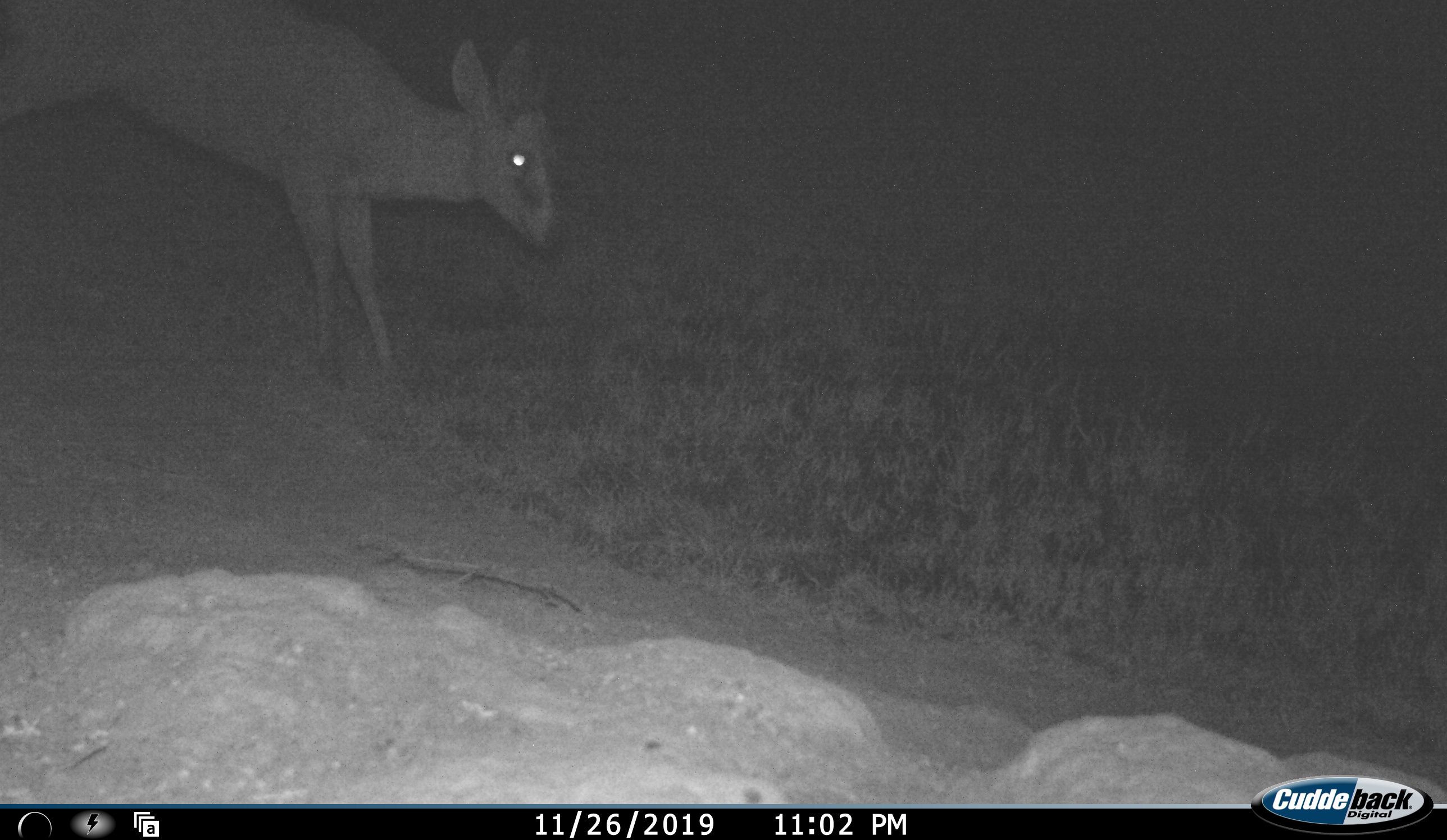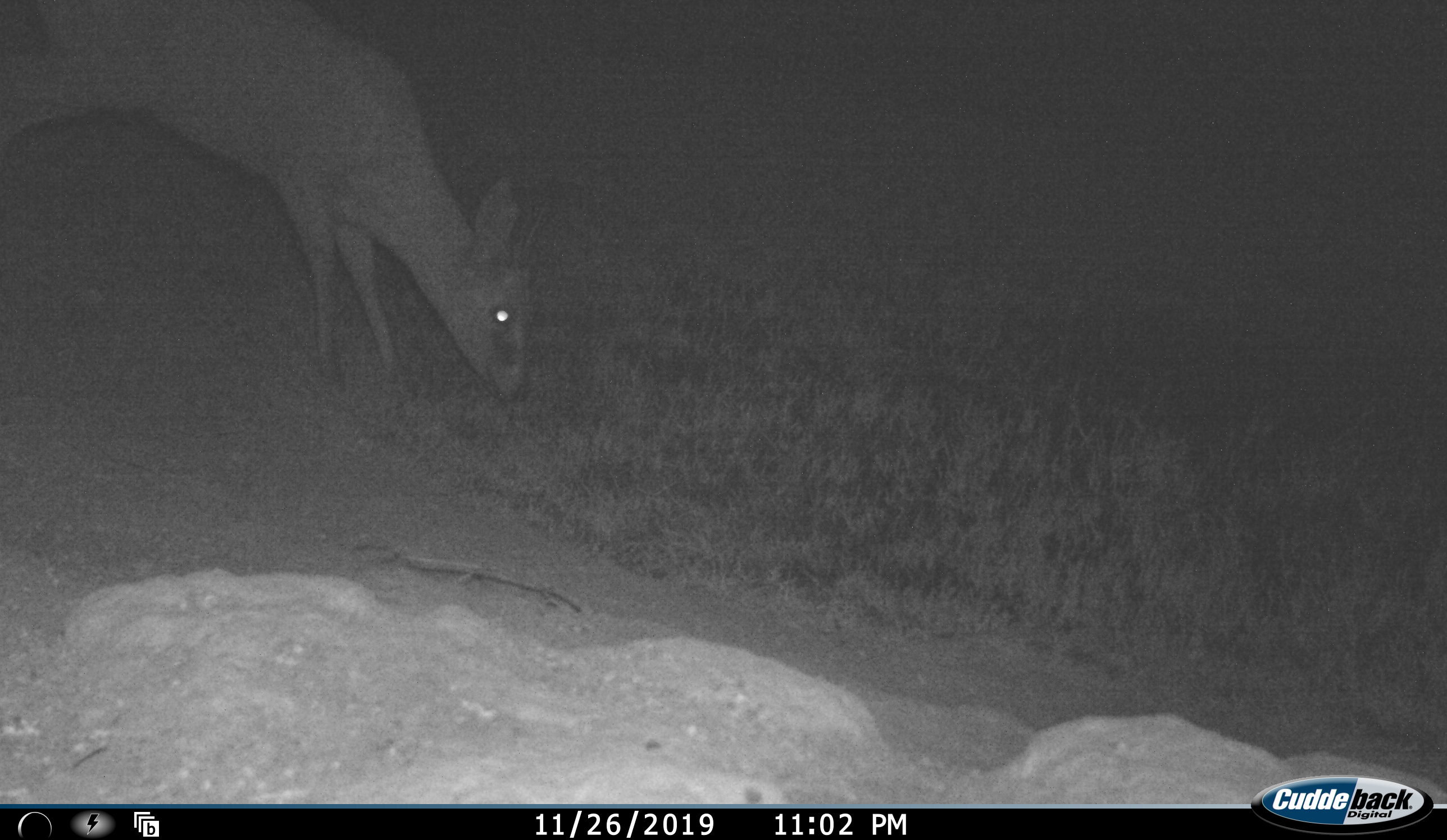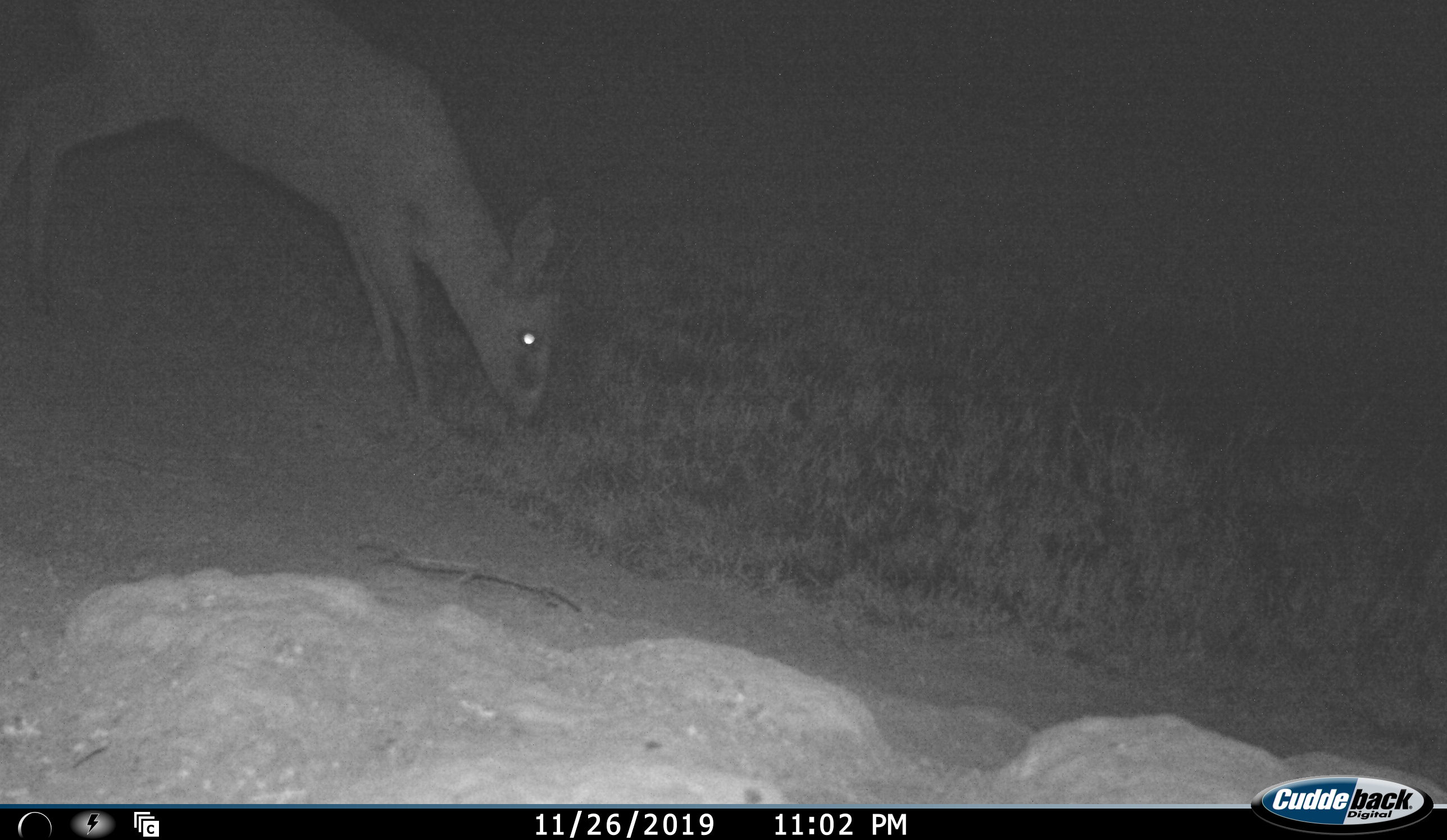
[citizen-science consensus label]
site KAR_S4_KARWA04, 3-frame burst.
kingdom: Animalia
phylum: Chordata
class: Mammalia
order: Artiodactyla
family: Bovidae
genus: Sylvicapra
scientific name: Sylvicapra grimmia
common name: common duiker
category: duikercommongrey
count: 1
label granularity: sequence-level